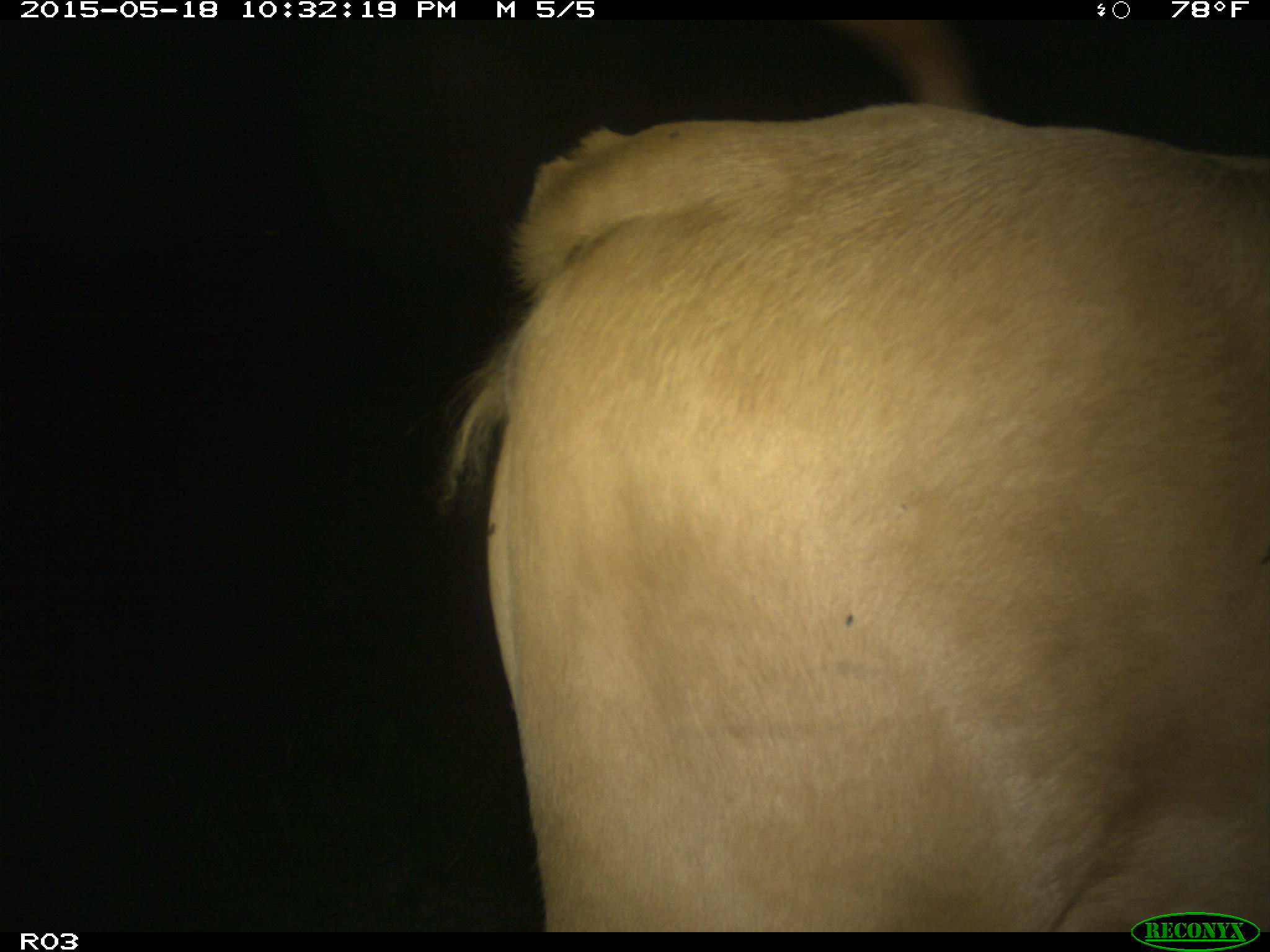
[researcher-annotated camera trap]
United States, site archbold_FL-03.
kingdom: Animalia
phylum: Chordata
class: Mammalia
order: Artiodactyla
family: Bovidae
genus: Bos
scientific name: Bos taurus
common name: domestic cow